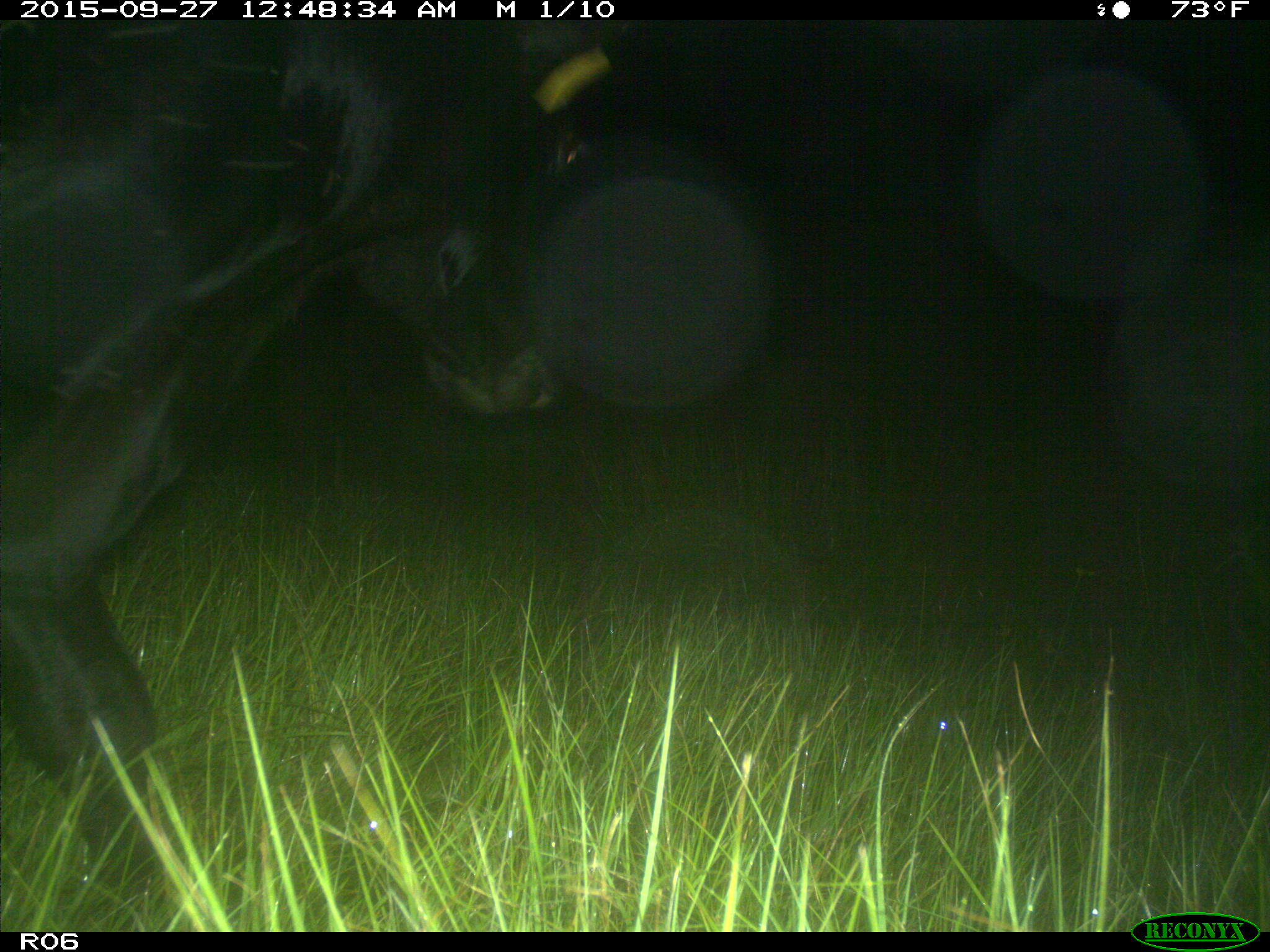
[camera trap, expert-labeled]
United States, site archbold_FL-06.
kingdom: Animalia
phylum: Chordata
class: Mammalia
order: Artiodactyla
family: Bovidae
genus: Bos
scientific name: Bos taurus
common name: domestic cow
Bos taurus (domestic cow).